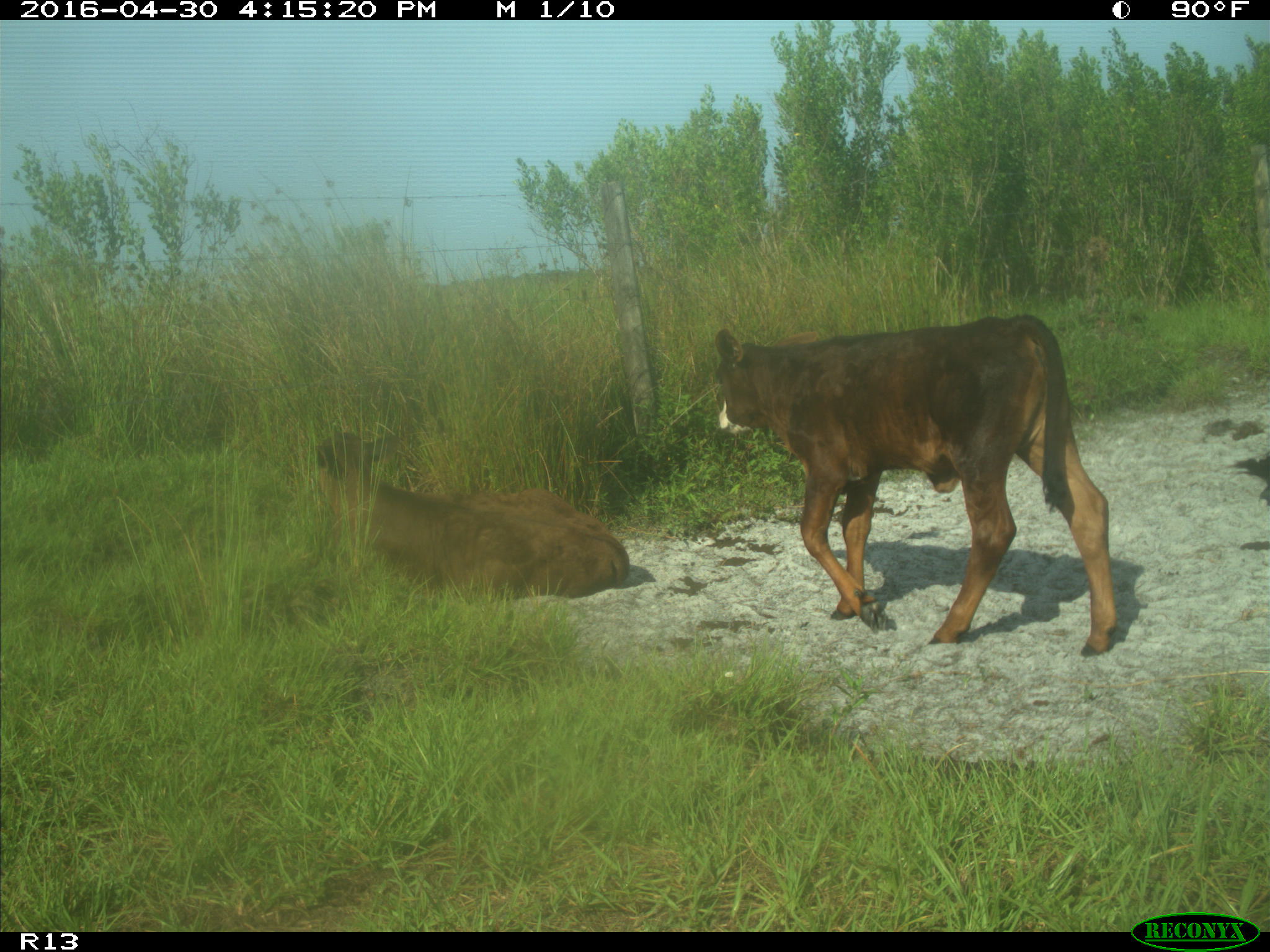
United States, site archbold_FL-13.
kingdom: Animalia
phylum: Chordata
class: Mammalia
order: Artiodactyla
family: Bovidae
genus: Bos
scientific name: Bos taurus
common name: domestic cow